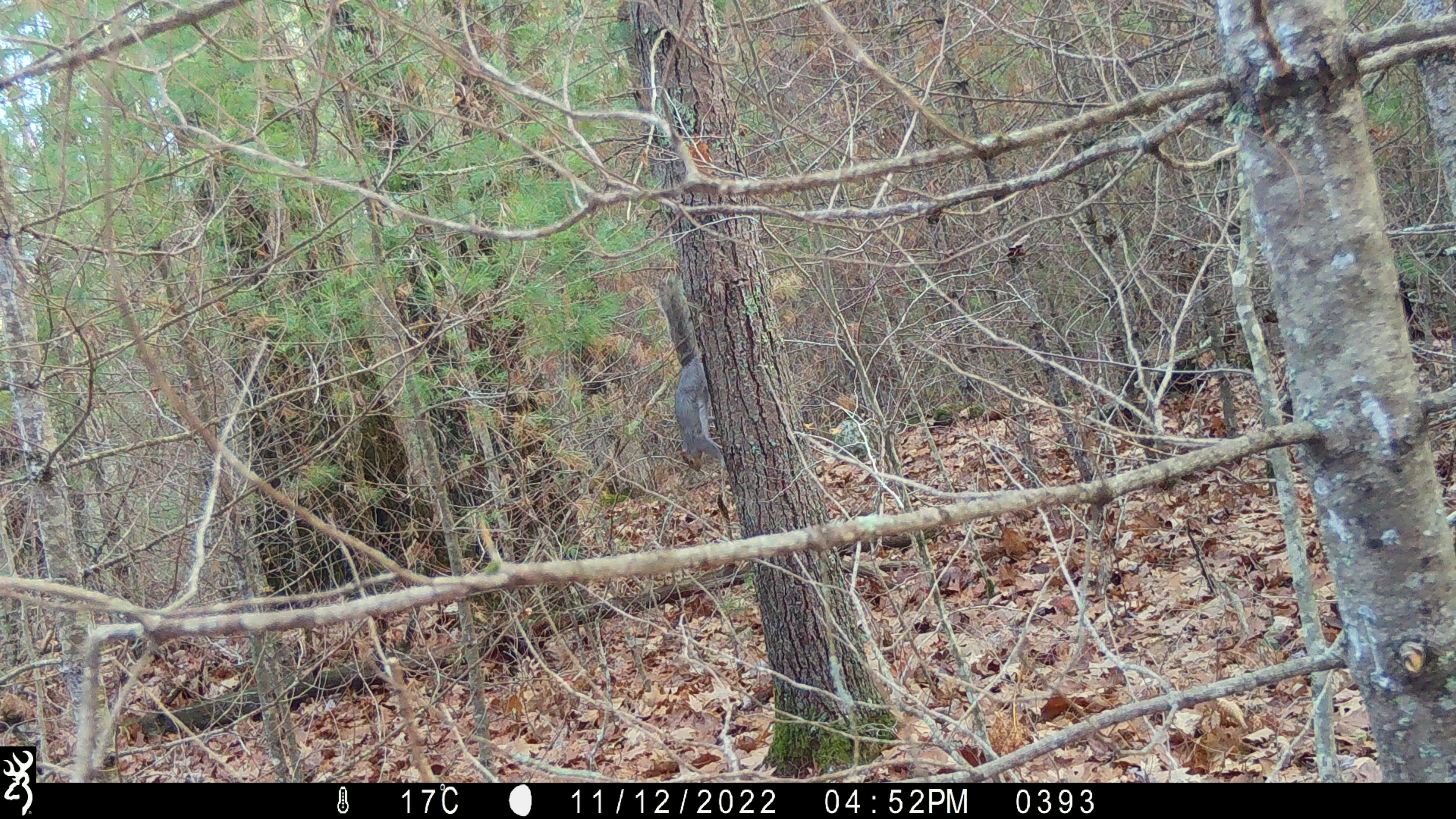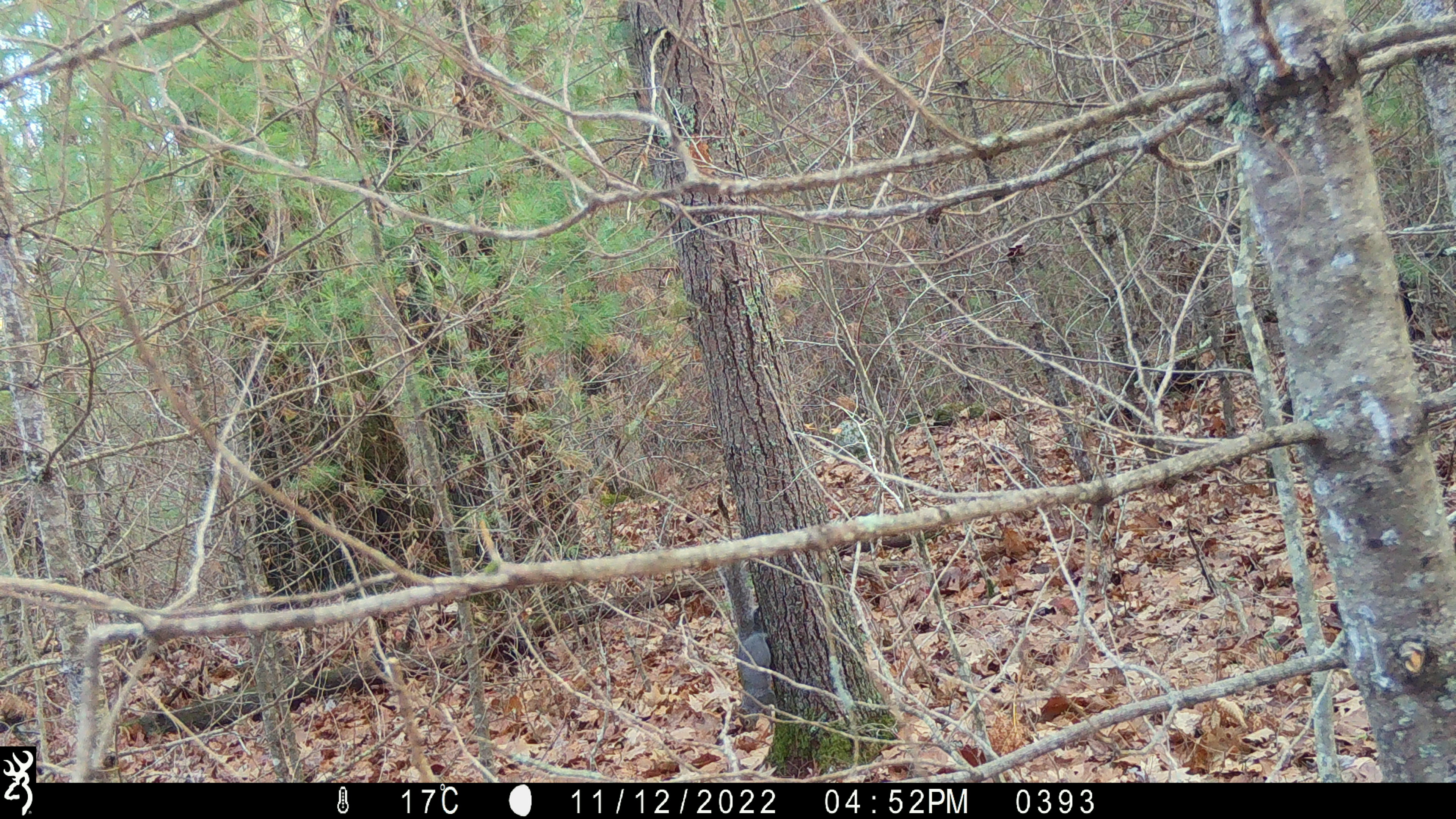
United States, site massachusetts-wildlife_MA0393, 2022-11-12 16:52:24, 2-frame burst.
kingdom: Animalia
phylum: Chordata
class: Mammalia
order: Rodentia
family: Sciuridae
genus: Sciurus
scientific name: Sciurus carolinensis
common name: gray squirrel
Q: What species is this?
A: Gray squirrel (Sciurus carolinensis).